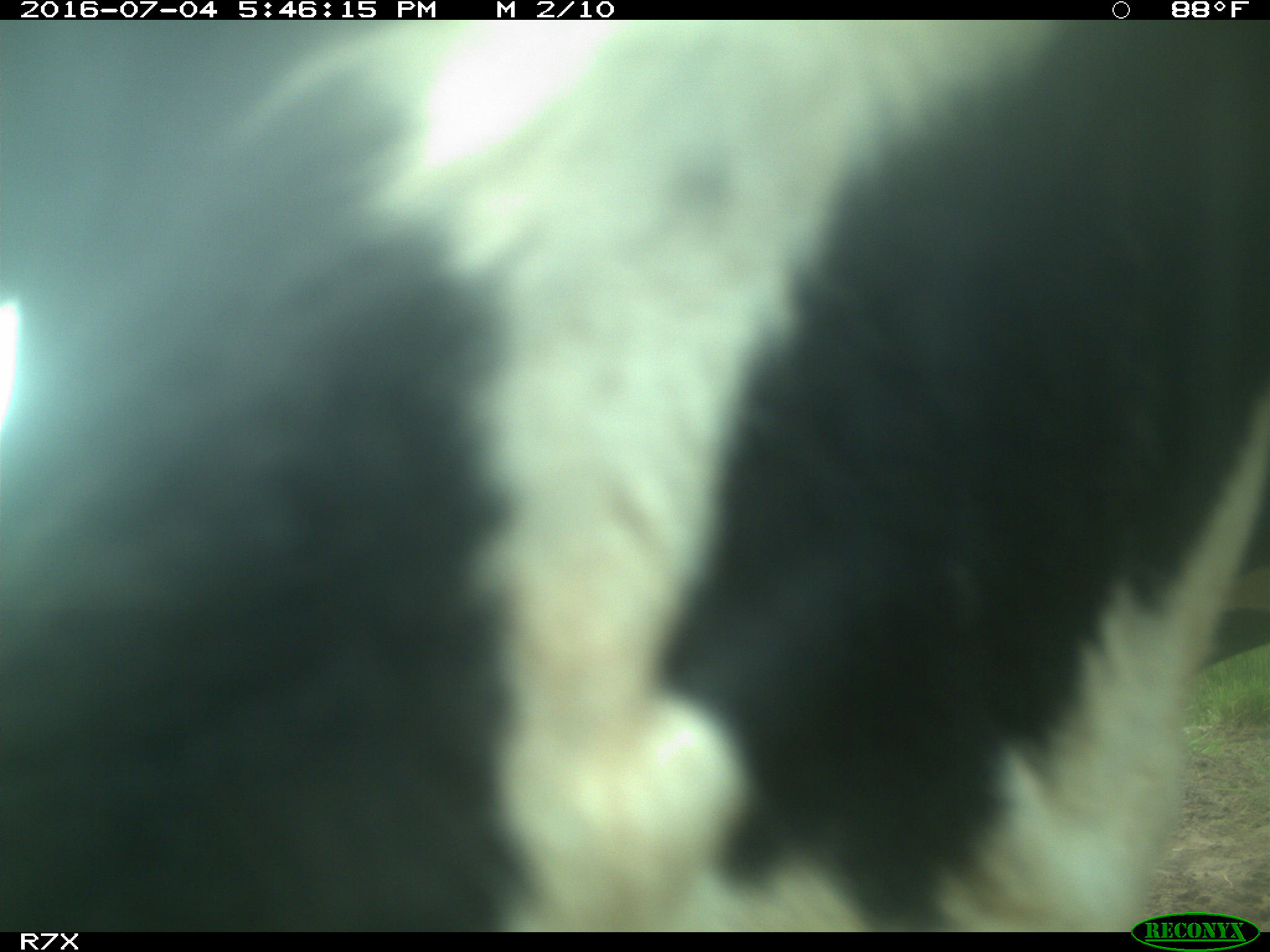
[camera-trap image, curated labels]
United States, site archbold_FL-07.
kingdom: Animalia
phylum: Chordata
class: Mammalia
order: Artiodactyla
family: Bovidae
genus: Bos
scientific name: Bos taurus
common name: domestic cow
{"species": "Bos taurus (domestic cow)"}